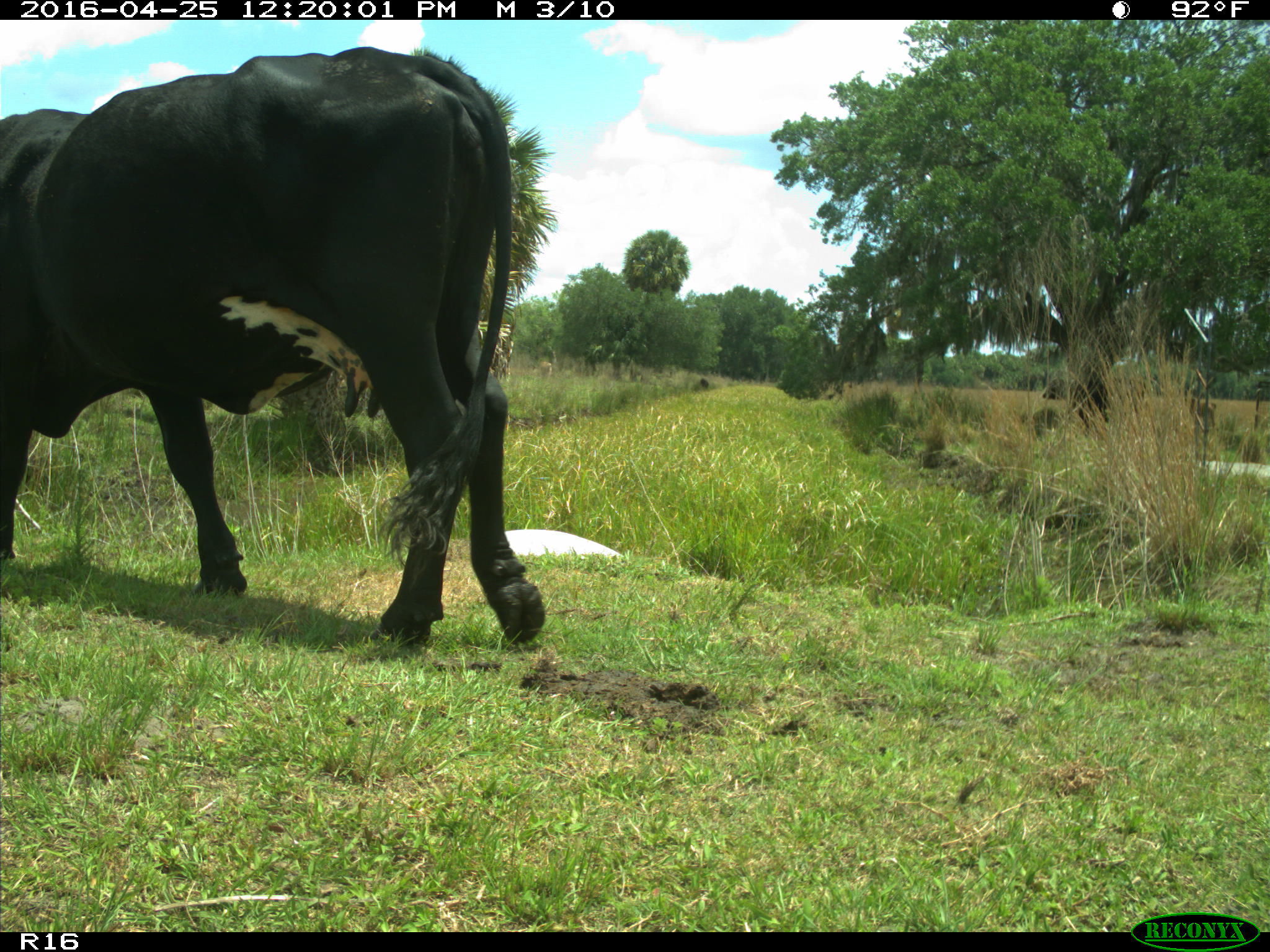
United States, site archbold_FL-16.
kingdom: Animalia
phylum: Chordata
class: Mammalia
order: Artiodactyla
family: Bovidae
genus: Bos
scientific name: Bos taurus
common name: domestic cow